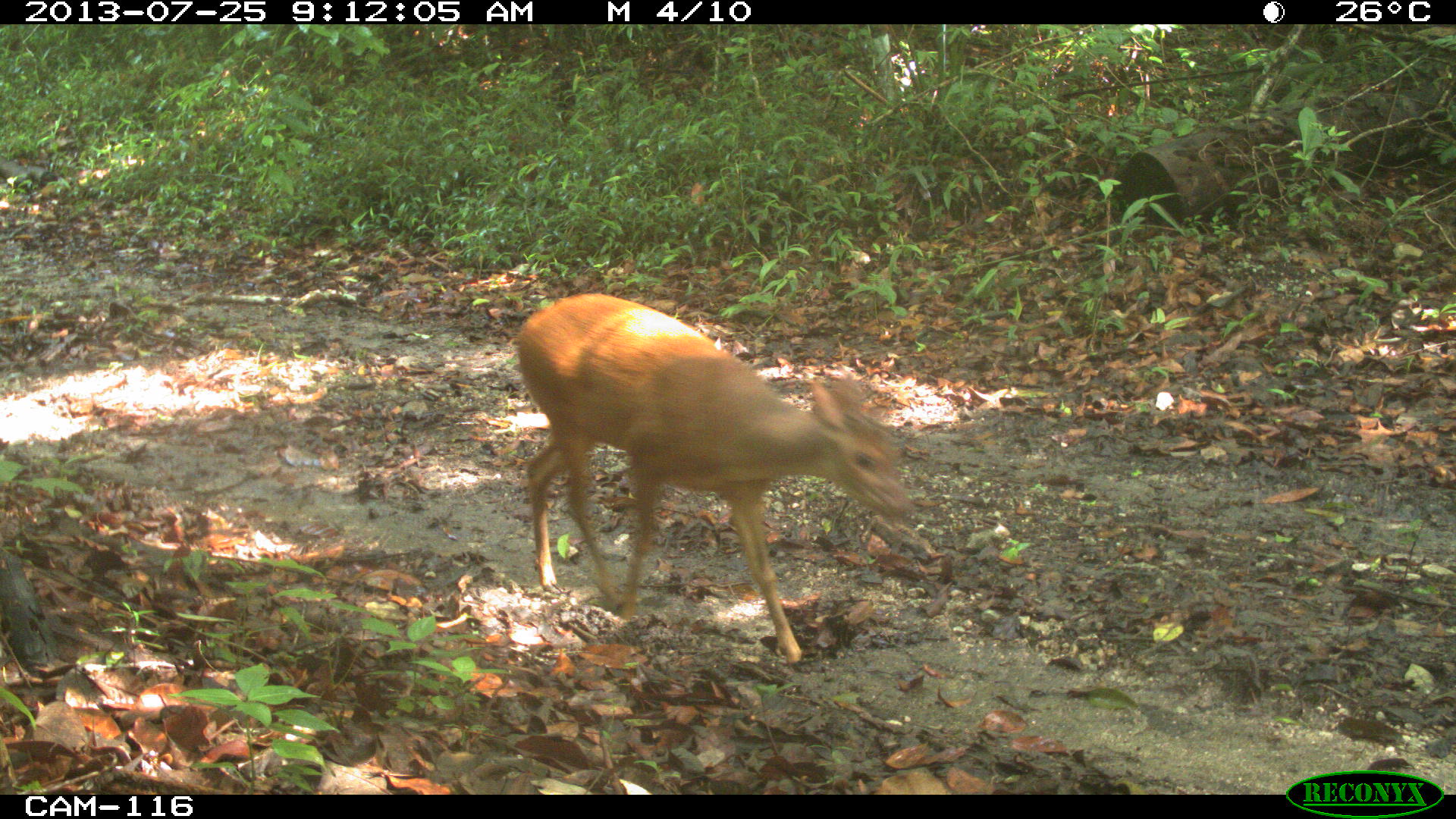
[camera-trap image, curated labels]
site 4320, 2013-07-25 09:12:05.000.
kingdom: Animalia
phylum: Chordata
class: Mammalia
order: Artiodactyla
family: Cervidae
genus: Mazama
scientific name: Mazama temama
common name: central american red brocket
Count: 1.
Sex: male.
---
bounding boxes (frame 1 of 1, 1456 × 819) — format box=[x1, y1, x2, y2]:
mazama temama: box=[507, 286, 912, 665]